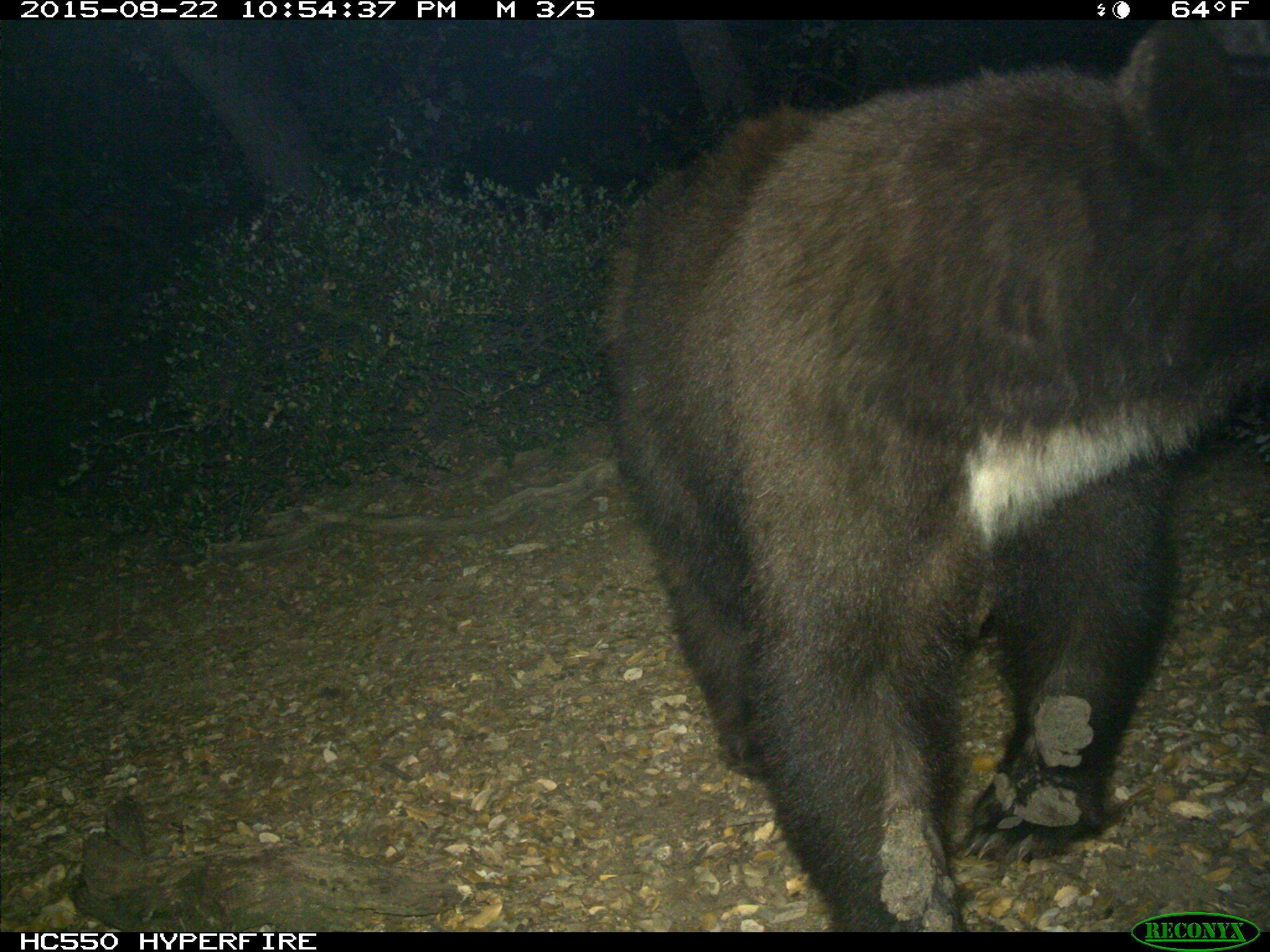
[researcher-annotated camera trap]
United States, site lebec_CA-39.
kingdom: Animalia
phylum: Chordata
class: Mammalia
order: Carnivora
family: Ursidae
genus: Ursus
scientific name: Ursus americanus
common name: american black bear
Ursus americanus (american black bear).